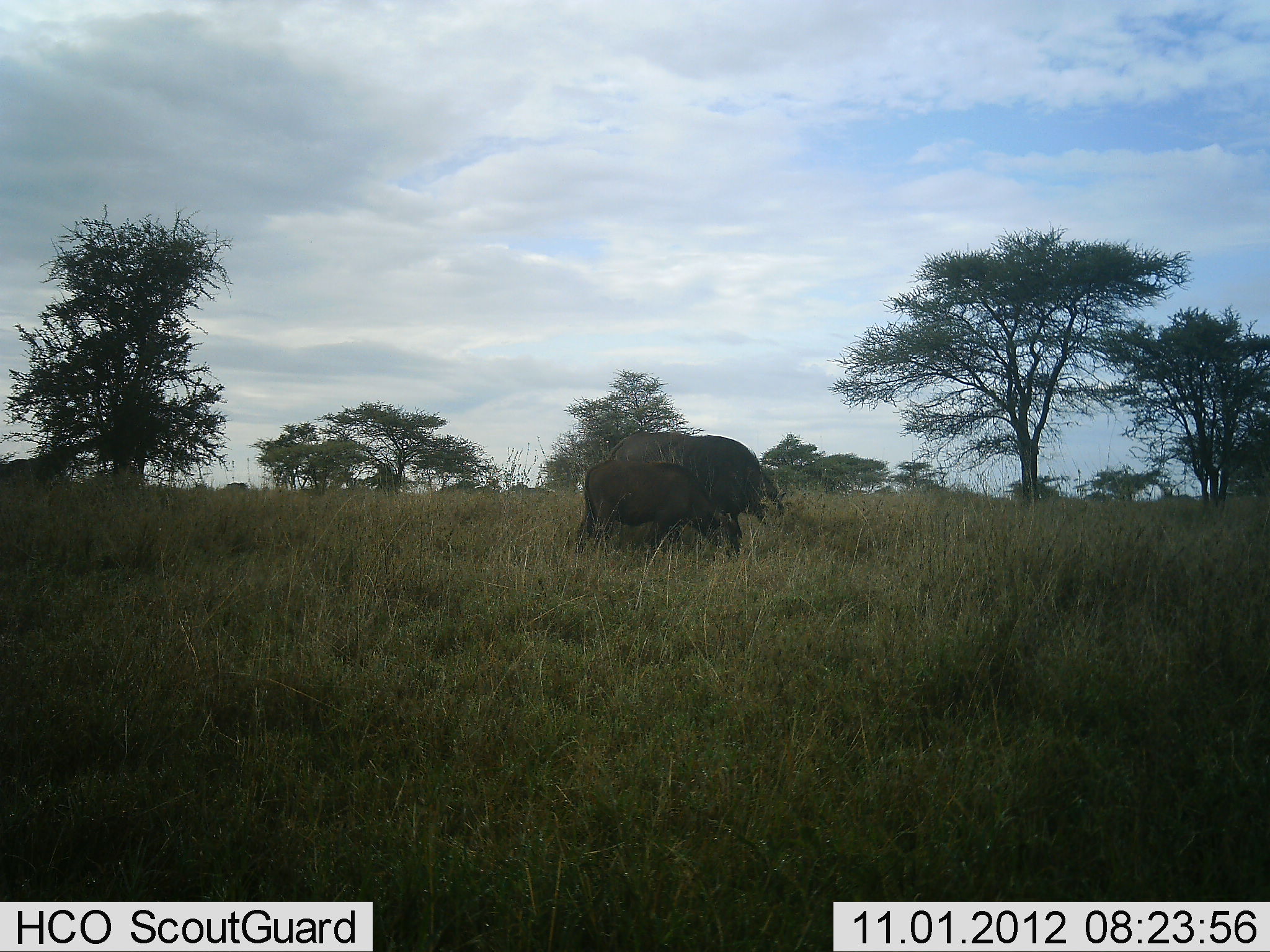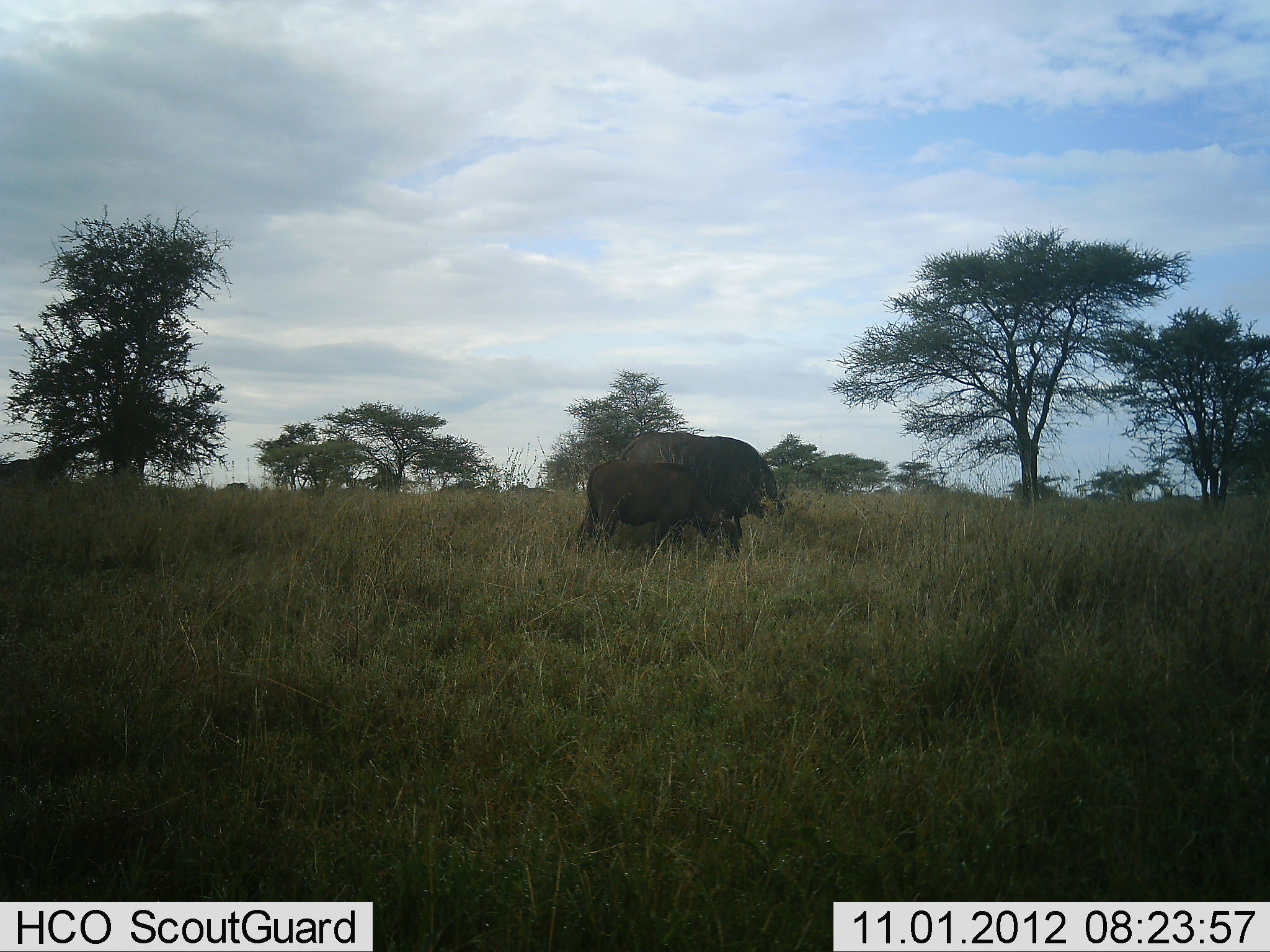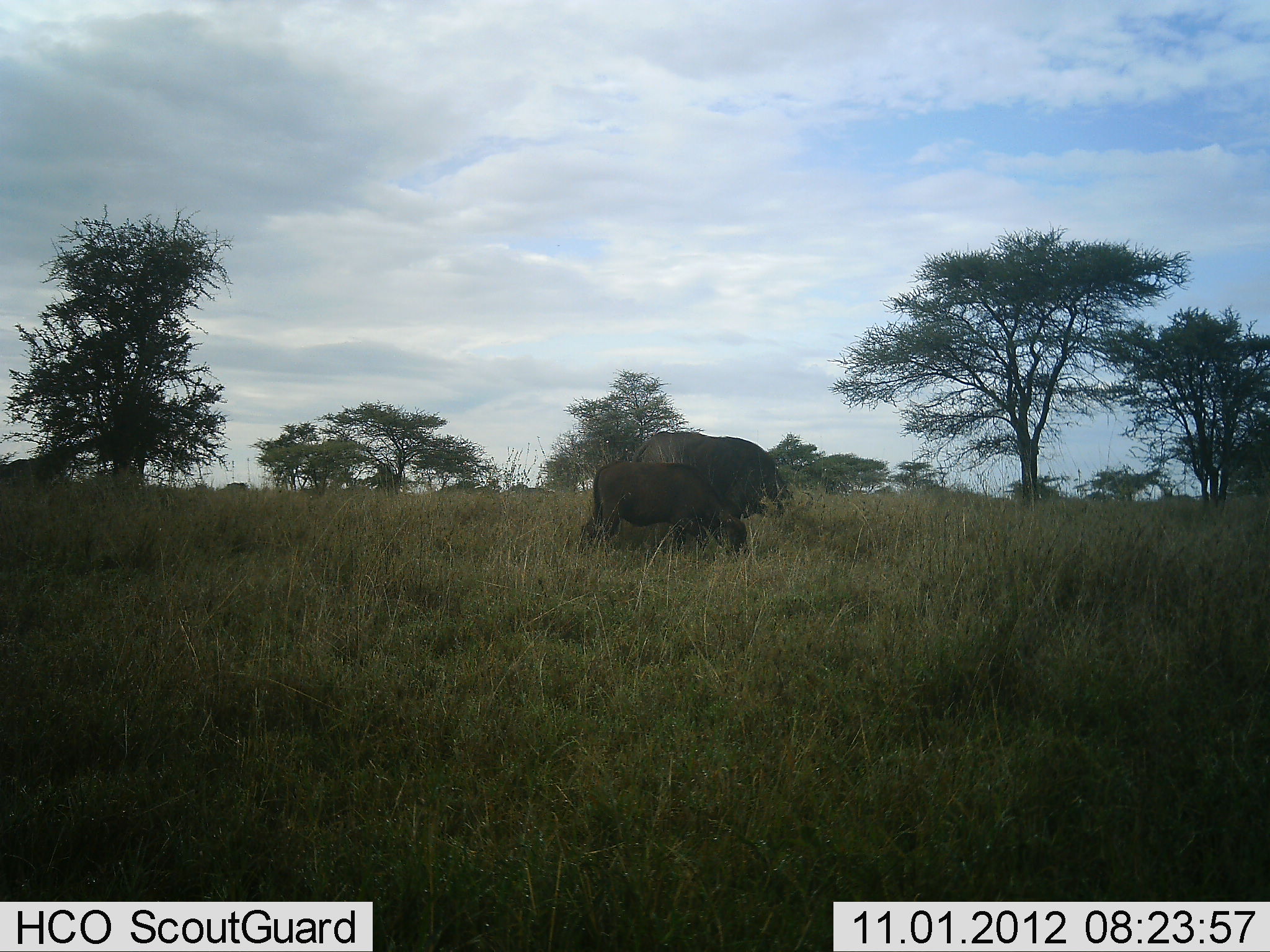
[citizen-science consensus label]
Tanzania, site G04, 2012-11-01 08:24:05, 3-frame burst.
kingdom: Animalia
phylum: Chordata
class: Mammalia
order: Artiodactyla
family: Bovidae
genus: Syncerus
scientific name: Syncerus caffer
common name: cape buffalo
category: buffalo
Buffalo (cape buffalo) (Syncerus caffer), count 2. Behavior (volunteer vote fractions): standing 9%, resting 0%, moving 9%, interacting 0%. Young present (vote fraction): 64%. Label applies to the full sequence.